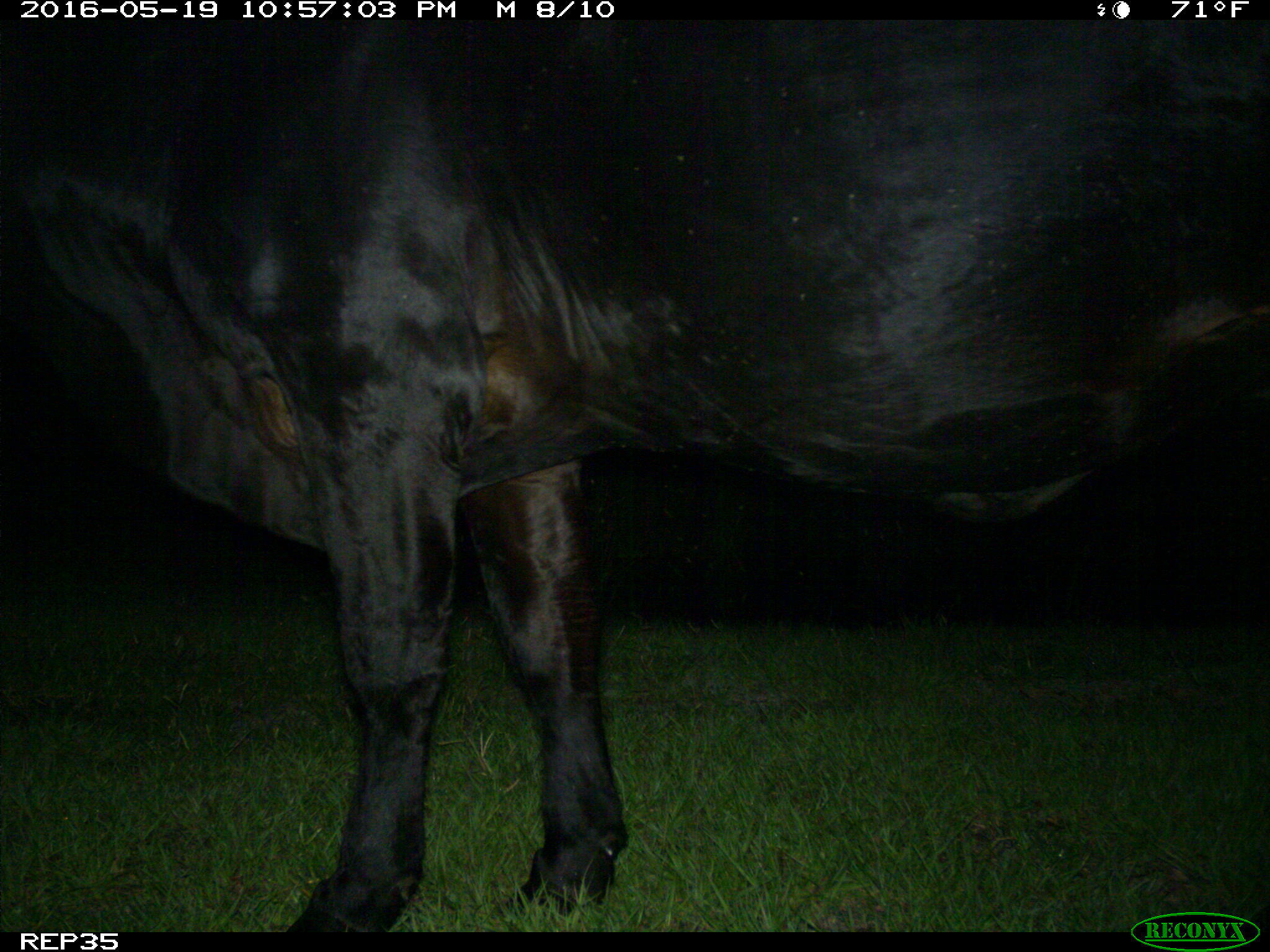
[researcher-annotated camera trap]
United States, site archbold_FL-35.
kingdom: Animalia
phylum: Chordata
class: Mammalia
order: Artiodactyla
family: Bovidae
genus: Bos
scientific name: Bos taurus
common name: domestic cow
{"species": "Bos taurus (domestic cow)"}